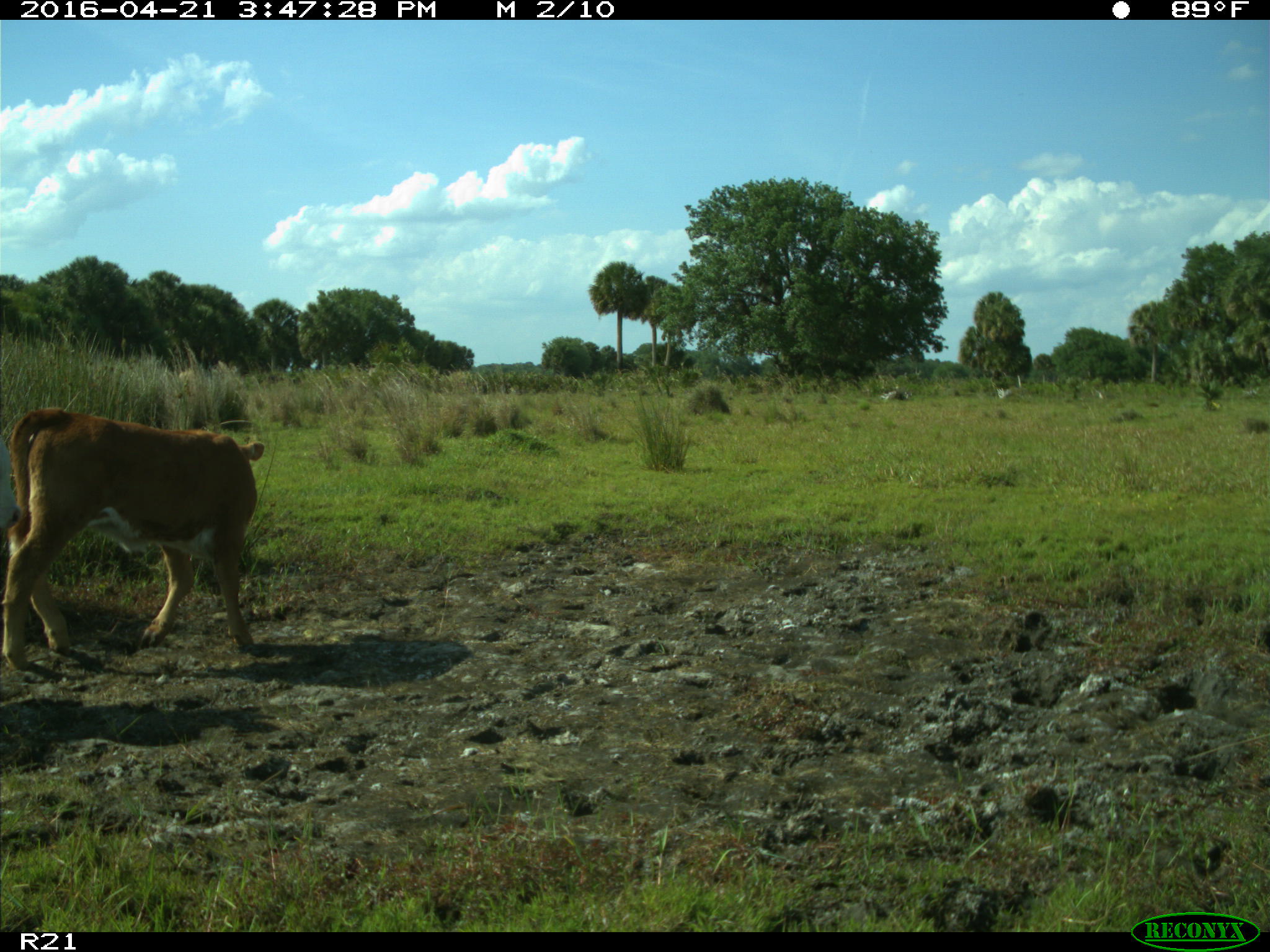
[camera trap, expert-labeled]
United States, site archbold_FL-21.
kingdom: Animalia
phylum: Chordata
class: Mammalia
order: Artiodactyla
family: Bovidae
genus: Bos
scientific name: Bos taurus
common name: domestic cow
Bos taurus (domestic cow).